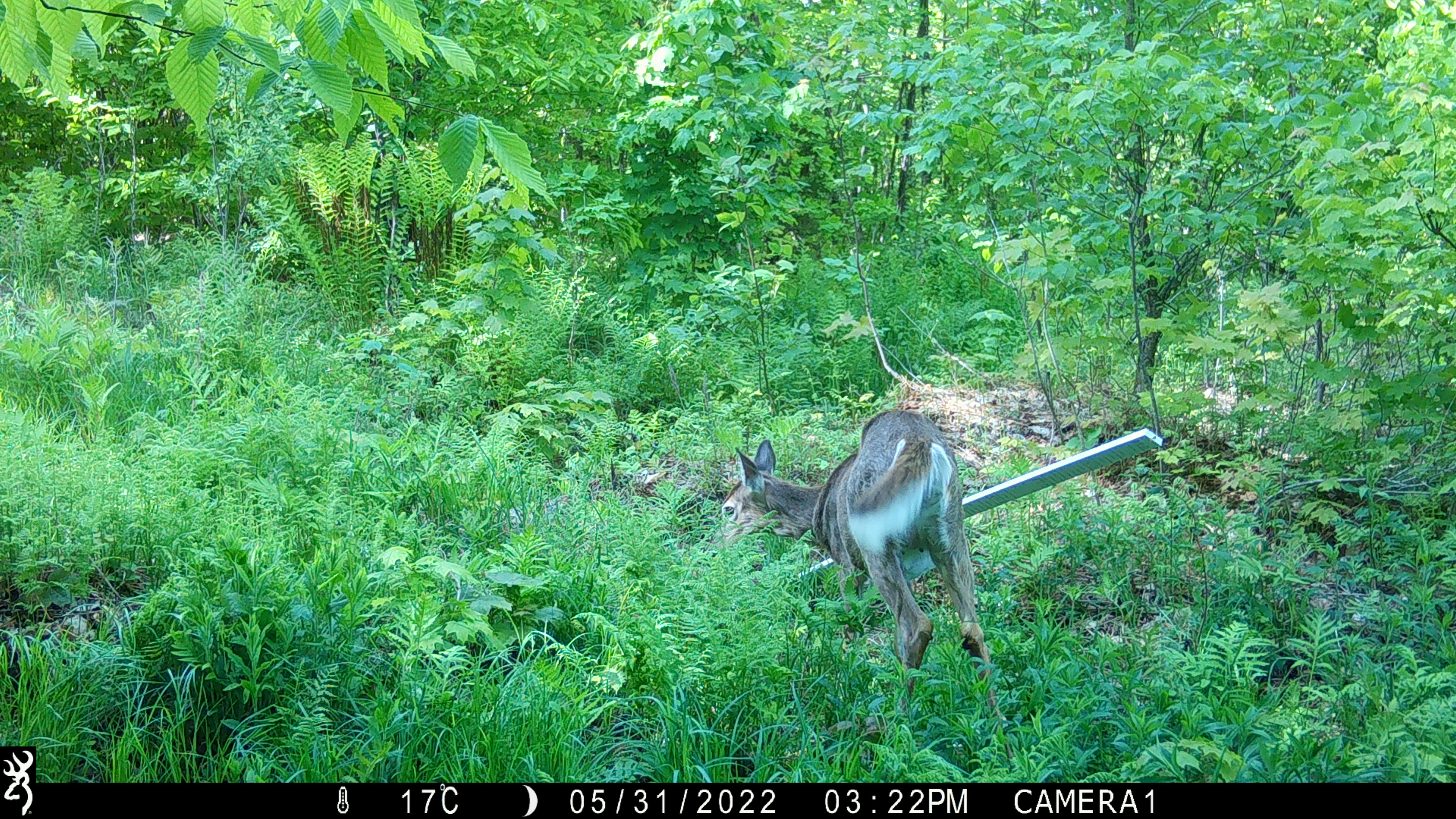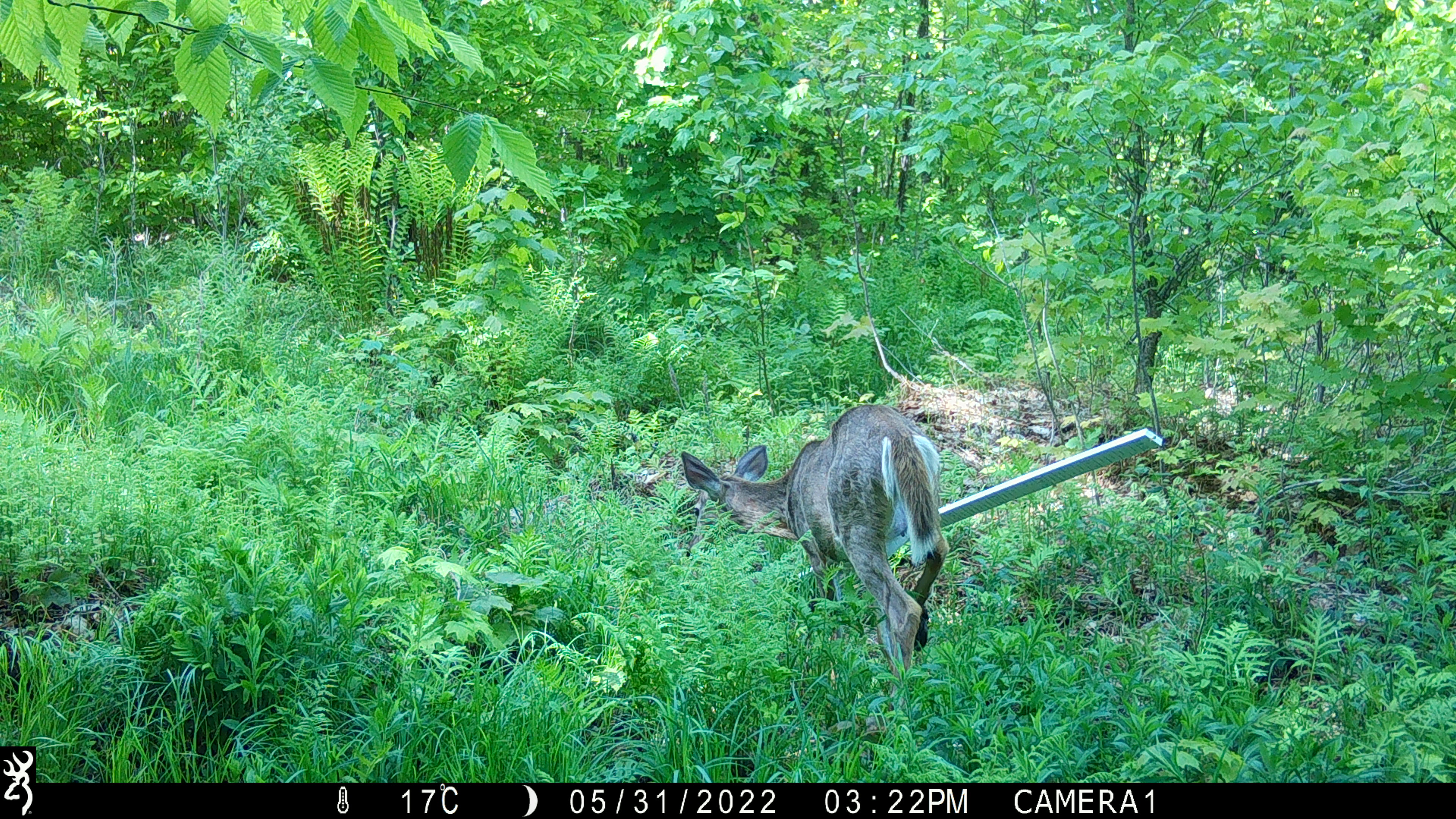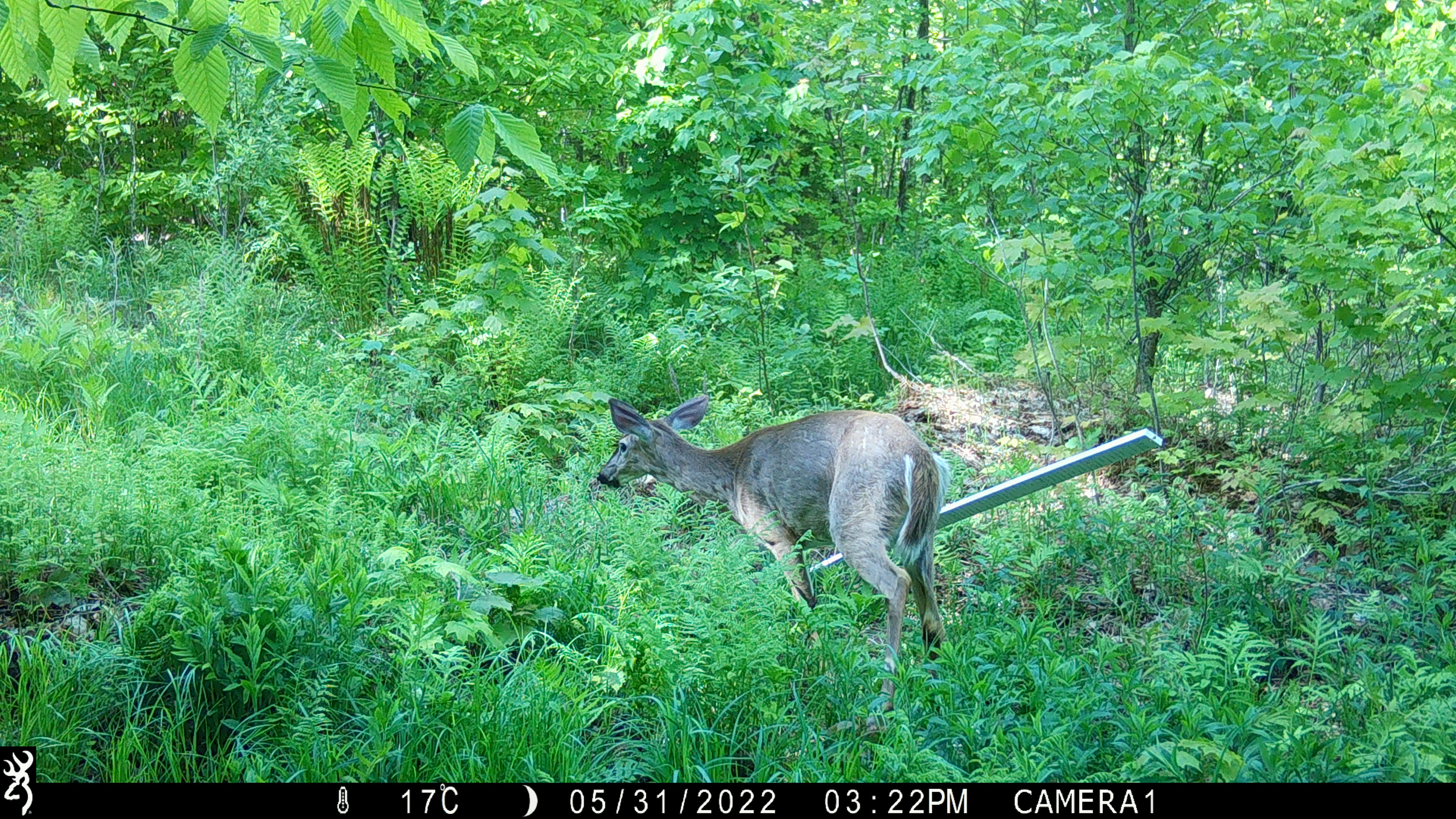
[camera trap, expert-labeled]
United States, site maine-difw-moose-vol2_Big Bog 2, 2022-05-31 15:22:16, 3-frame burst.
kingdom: Animalia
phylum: Chordata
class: Mammalia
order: Artiodactyla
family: Cervidae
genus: Odocoileus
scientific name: Odocoileus virginianus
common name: white-tailed deer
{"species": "white-tailed deer (Odocoileus virginianus)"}